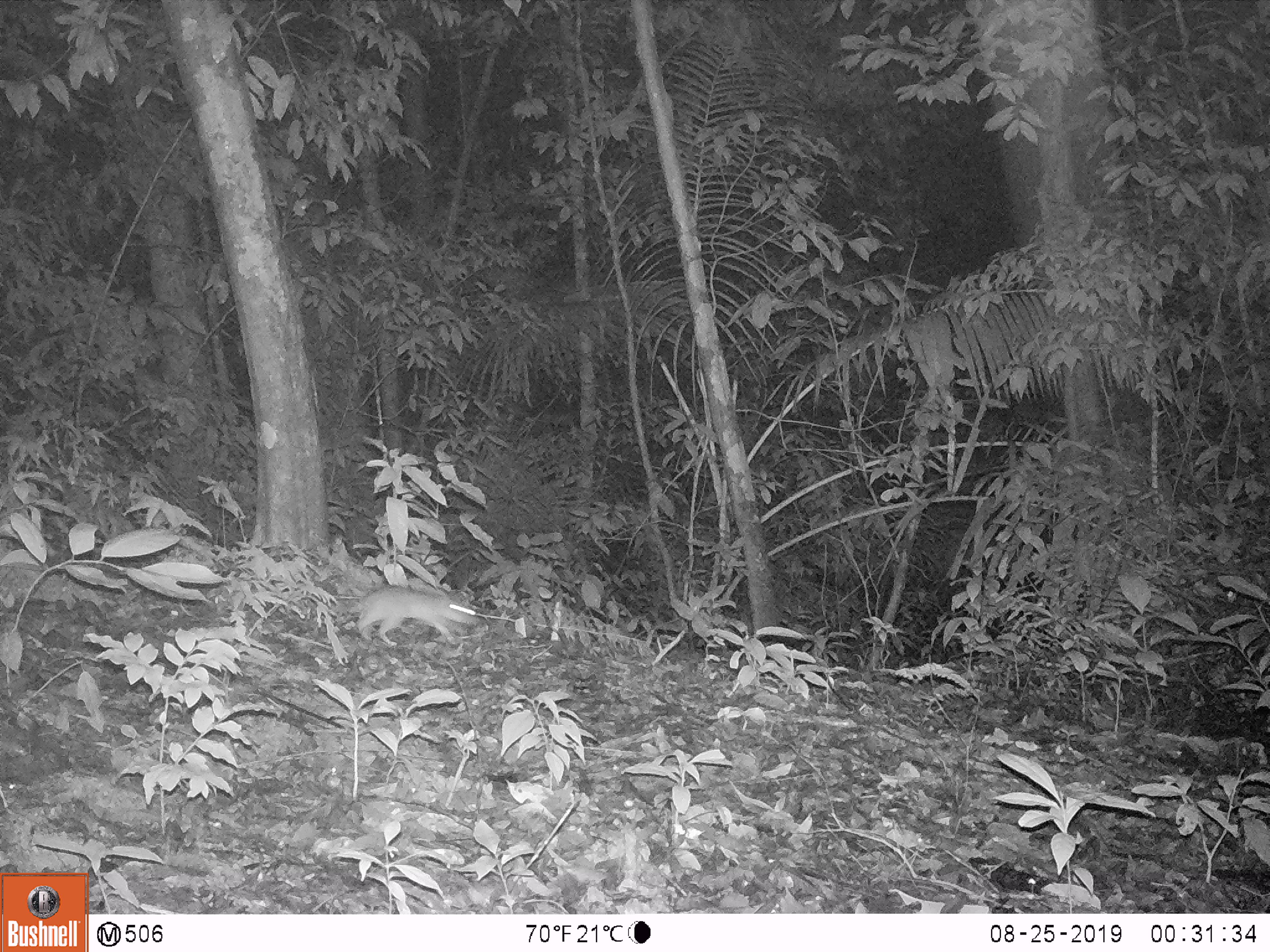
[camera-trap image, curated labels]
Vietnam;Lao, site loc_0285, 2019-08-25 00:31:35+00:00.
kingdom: Animalia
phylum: Chordata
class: Mammalia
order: Rodentia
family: Muridae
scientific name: Muridae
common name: old-world mice and rats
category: unidentified murid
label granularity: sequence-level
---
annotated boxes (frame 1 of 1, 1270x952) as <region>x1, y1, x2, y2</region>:
unidentified murid: <region>334, 586, 479, 646</region>